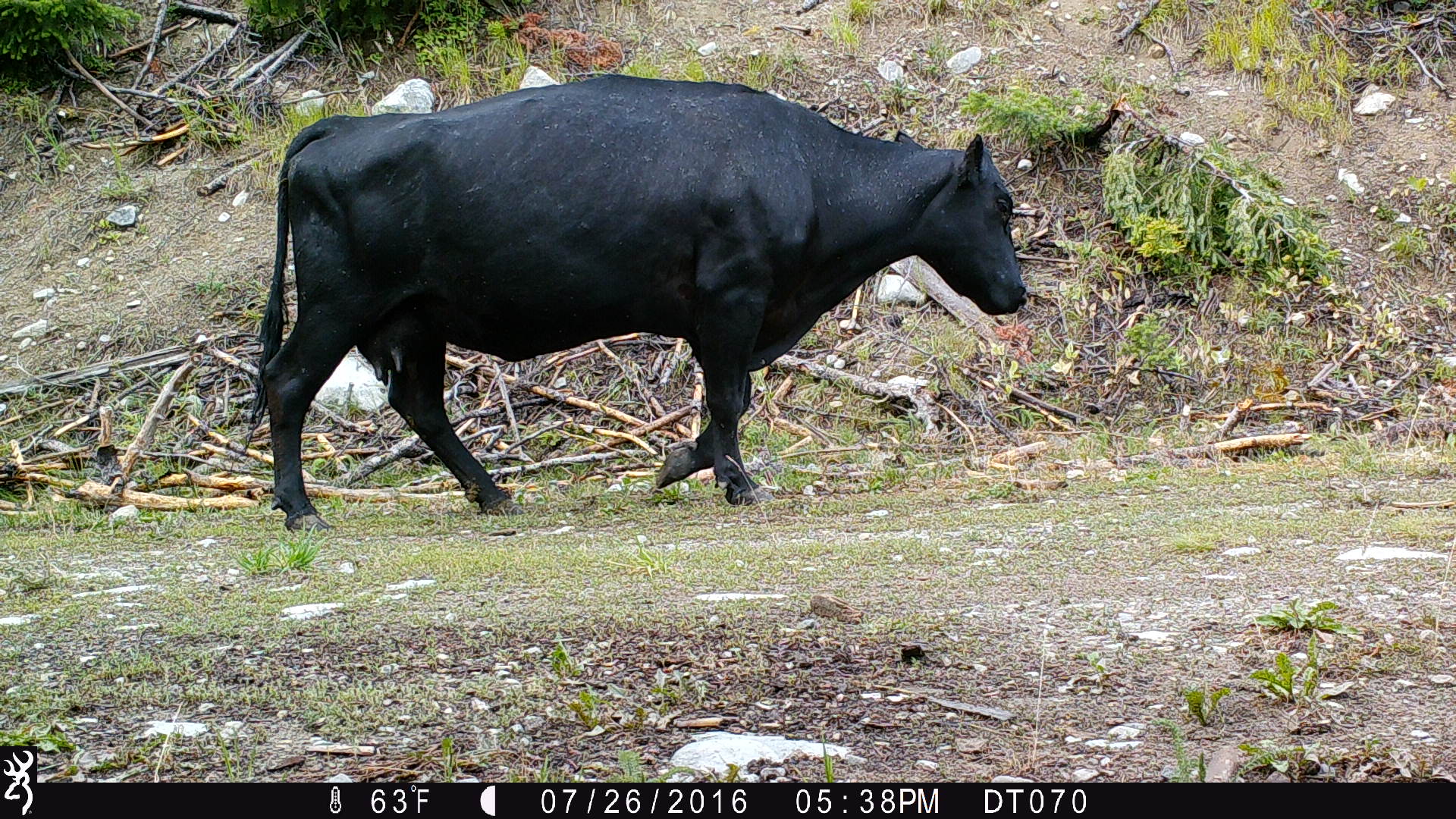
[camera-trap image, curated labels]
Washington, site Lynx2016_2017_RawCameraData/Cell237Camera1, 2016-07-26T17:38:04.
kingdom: Animalia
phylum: Chordata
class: Mammalia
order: Artiodactyla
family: Bovidae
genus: Bos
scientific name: Bos taurus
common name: domestic cattle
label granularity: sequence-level